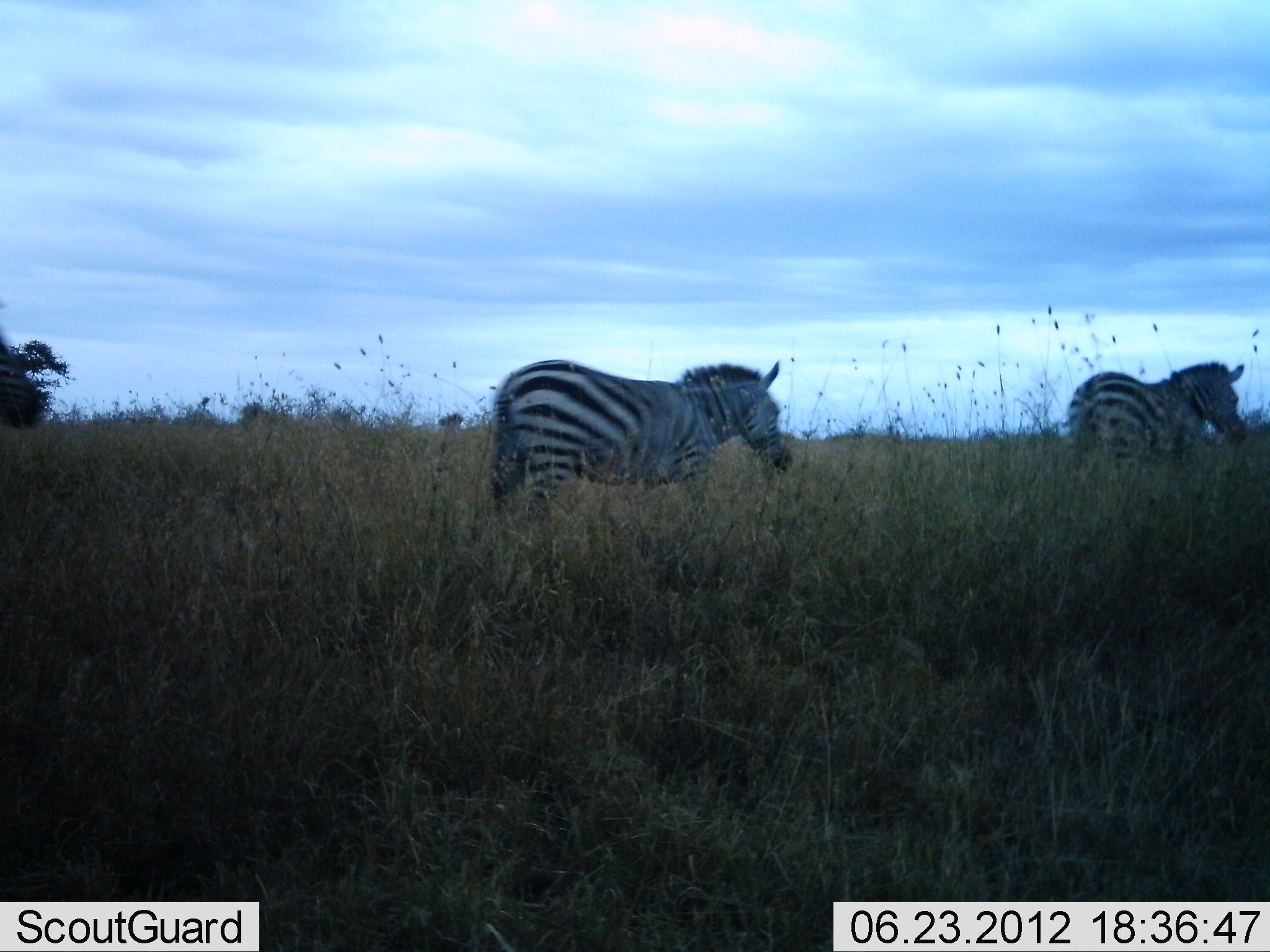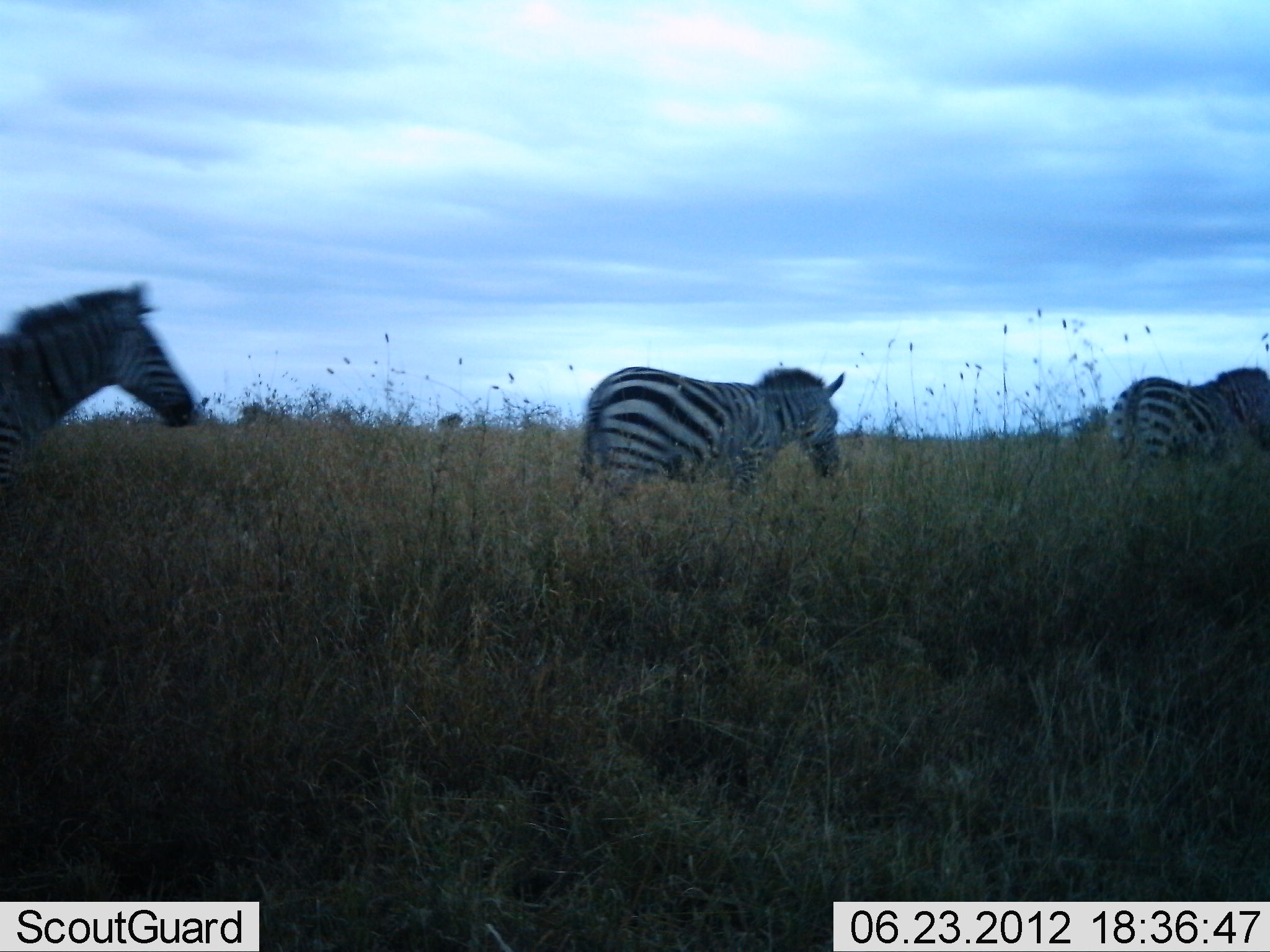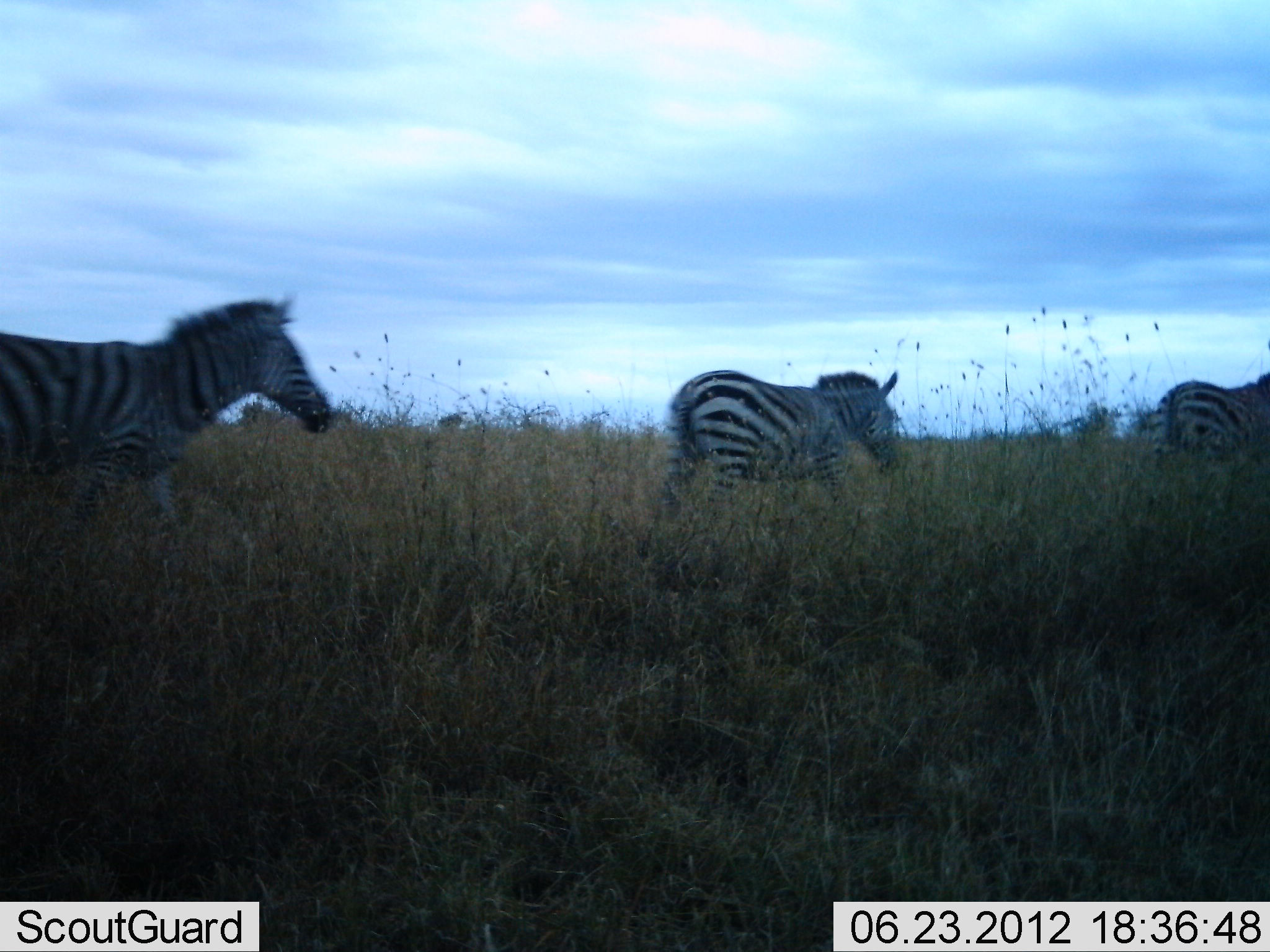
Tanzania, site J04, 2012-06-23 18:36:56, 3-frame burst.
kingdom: Animalia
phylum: Chordata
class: Mammalia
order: Perissodactyla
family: Equidae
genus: Equus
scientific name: Equus quagga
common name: plains zebra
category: zebra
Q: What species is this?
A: Zebra (plains zebra) (Equus quagga).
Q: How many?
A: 3.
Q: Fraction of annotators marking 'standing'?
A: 0%.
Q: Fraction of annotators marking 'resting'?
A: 0%.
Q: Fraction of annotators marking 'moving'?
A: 100%.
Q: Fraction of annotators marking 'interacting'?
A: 0%.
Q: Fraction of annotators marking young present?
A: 0%.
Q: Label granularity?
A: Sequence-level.